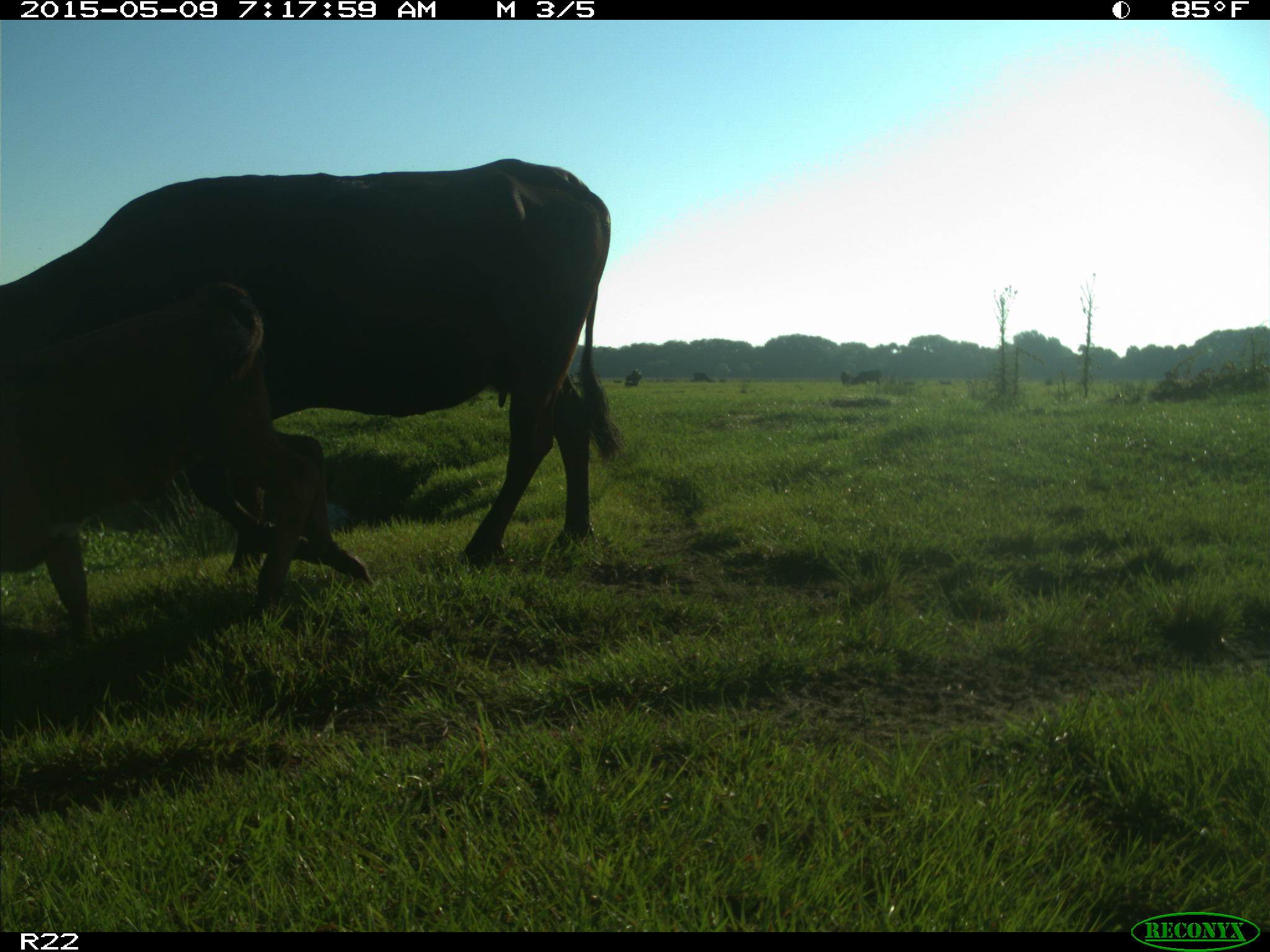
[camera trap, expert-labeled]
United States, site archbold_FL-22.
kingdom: Animalia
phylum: Chordata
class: Mammalia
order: Artiodactyla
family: Bovidae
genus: Bos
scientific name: Bos taurus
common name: domestic cow